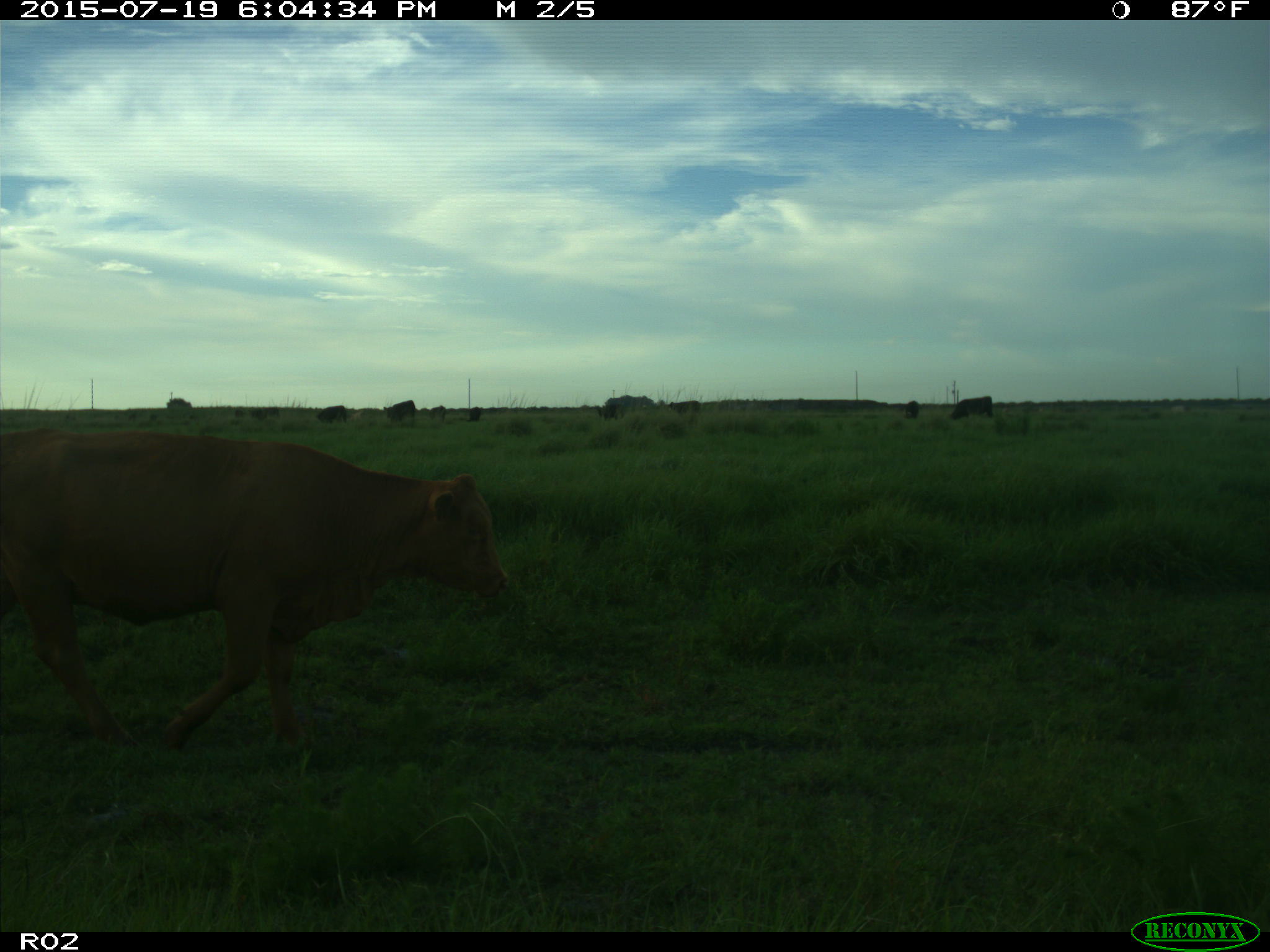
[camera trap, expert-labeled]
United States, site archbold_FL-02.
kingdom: Animalia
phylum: Chordata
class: Mammalia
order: Artiodactyla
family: Bovidae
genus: Bos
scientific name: Bos taurus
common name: domestic cow